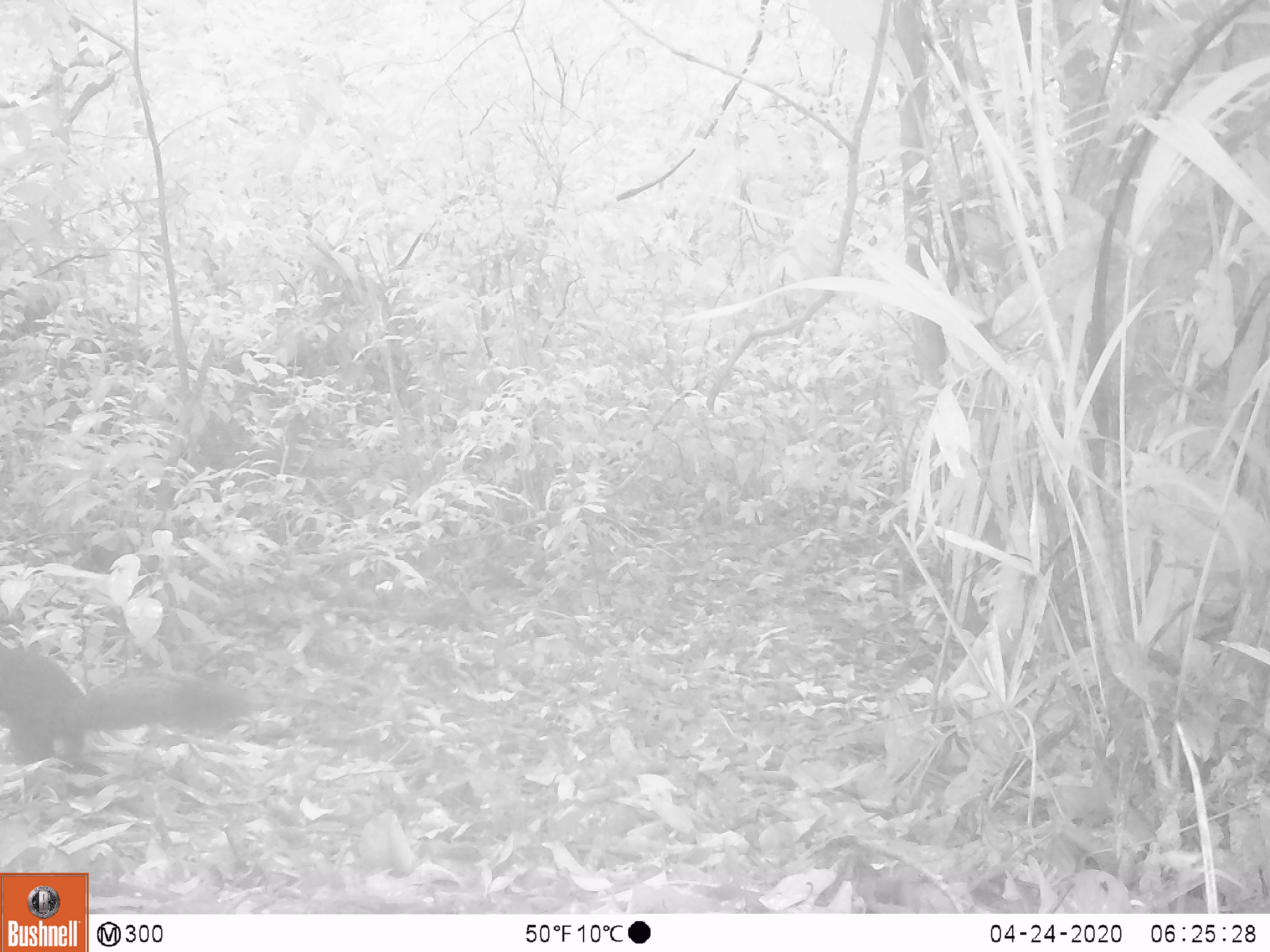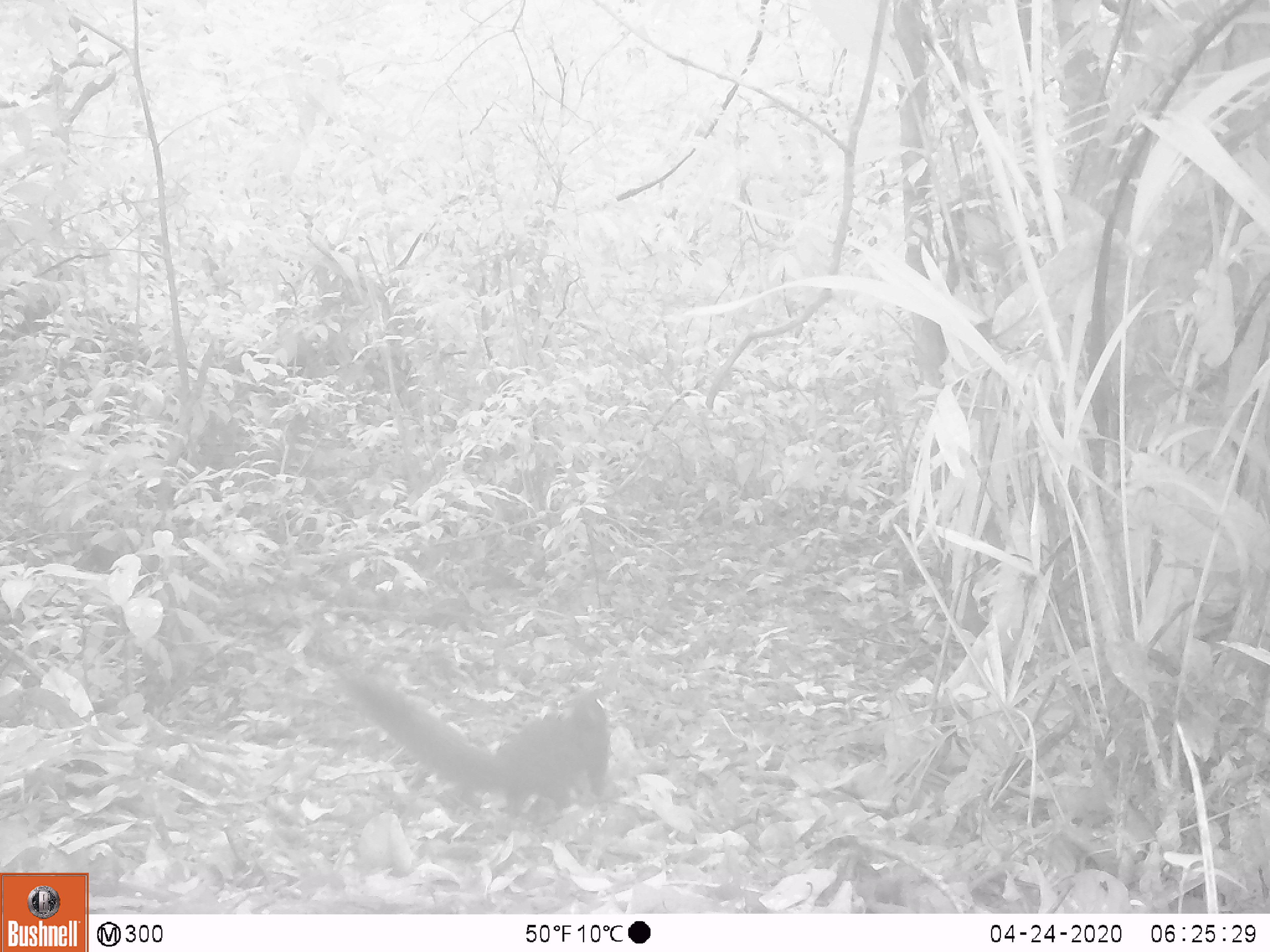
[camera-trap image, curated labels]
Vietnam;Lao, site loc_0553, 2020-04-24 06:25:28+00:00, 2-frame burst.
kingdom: Animalia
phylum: Chordata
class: Mammalia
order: Rodentia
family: Sciuridae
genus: Callosciurus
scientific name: Callosciurus erythraeus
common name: pallas's squirrel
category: pallass squirrel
Pallass squirrel (pallas's squirrel) (Callosciurus erythraeus). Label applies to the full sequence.